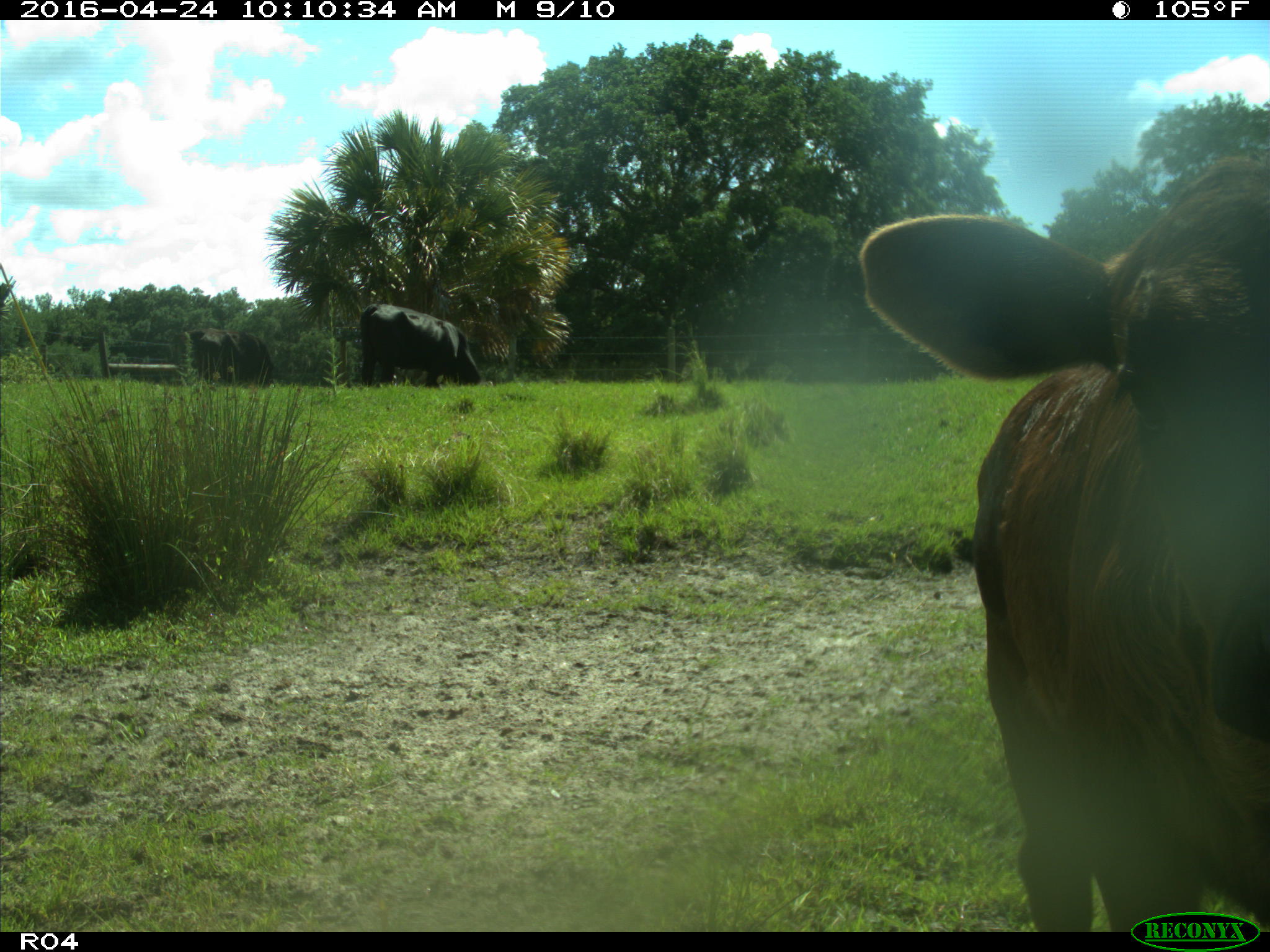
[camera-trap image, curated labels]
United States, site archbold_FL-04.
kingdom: Animalia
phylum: Chordata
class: Mammalia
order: Artiodactyla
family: Bovidae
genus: Bos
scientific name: Bos taurus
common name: domestic cow